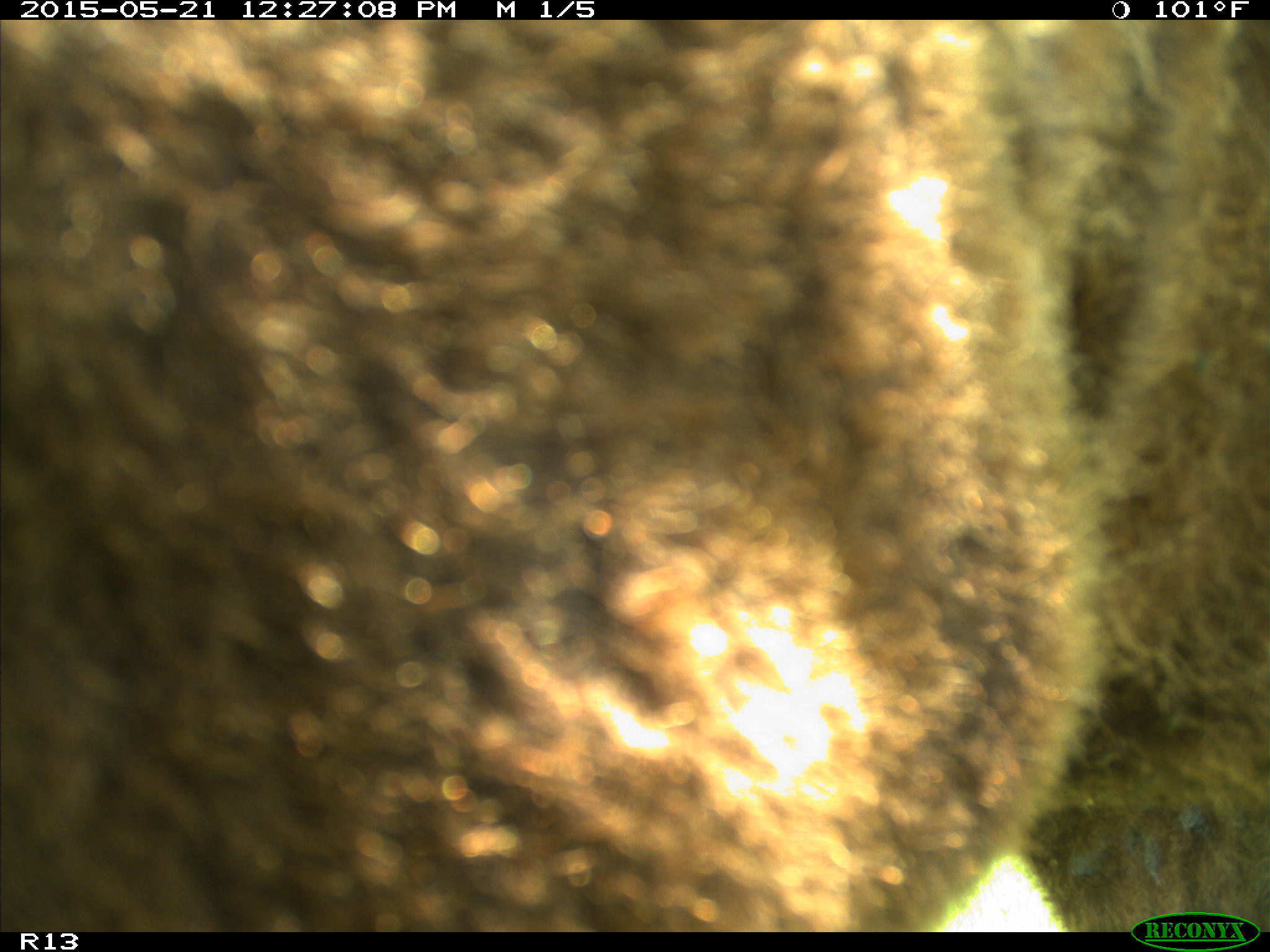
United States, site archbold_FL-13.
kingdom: Animalia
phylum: Chordata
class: Mammalia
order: Artiodactyla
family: Bovidae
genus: Bos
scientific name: Bos taurus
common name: domestic cow